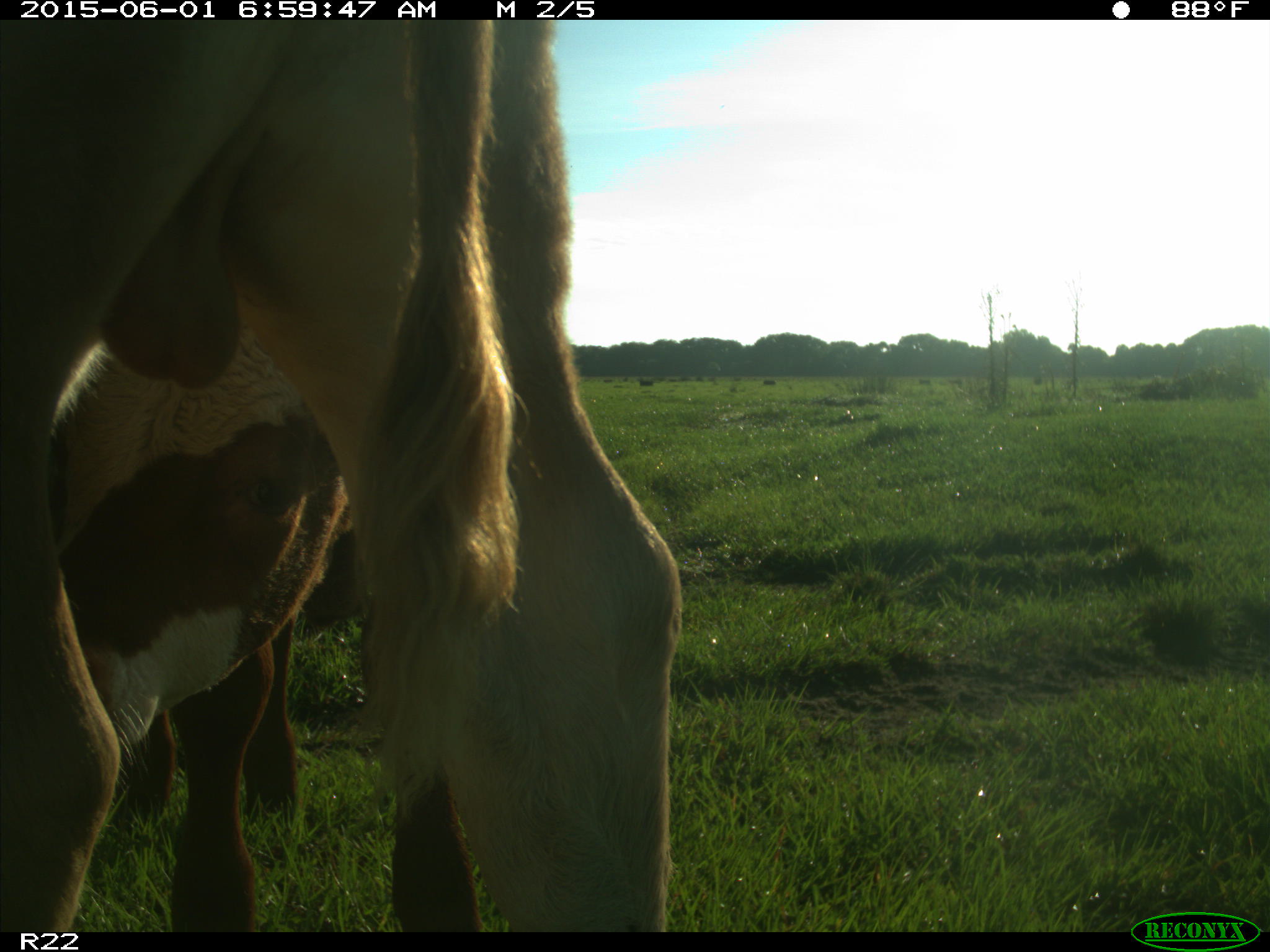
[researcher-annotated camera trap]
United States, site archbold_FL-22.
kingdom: Animalia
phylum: Chordata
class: Mammalia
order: Artiodactyla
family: Bovidae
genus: Bos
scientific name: Bos taurus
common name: domestic cow